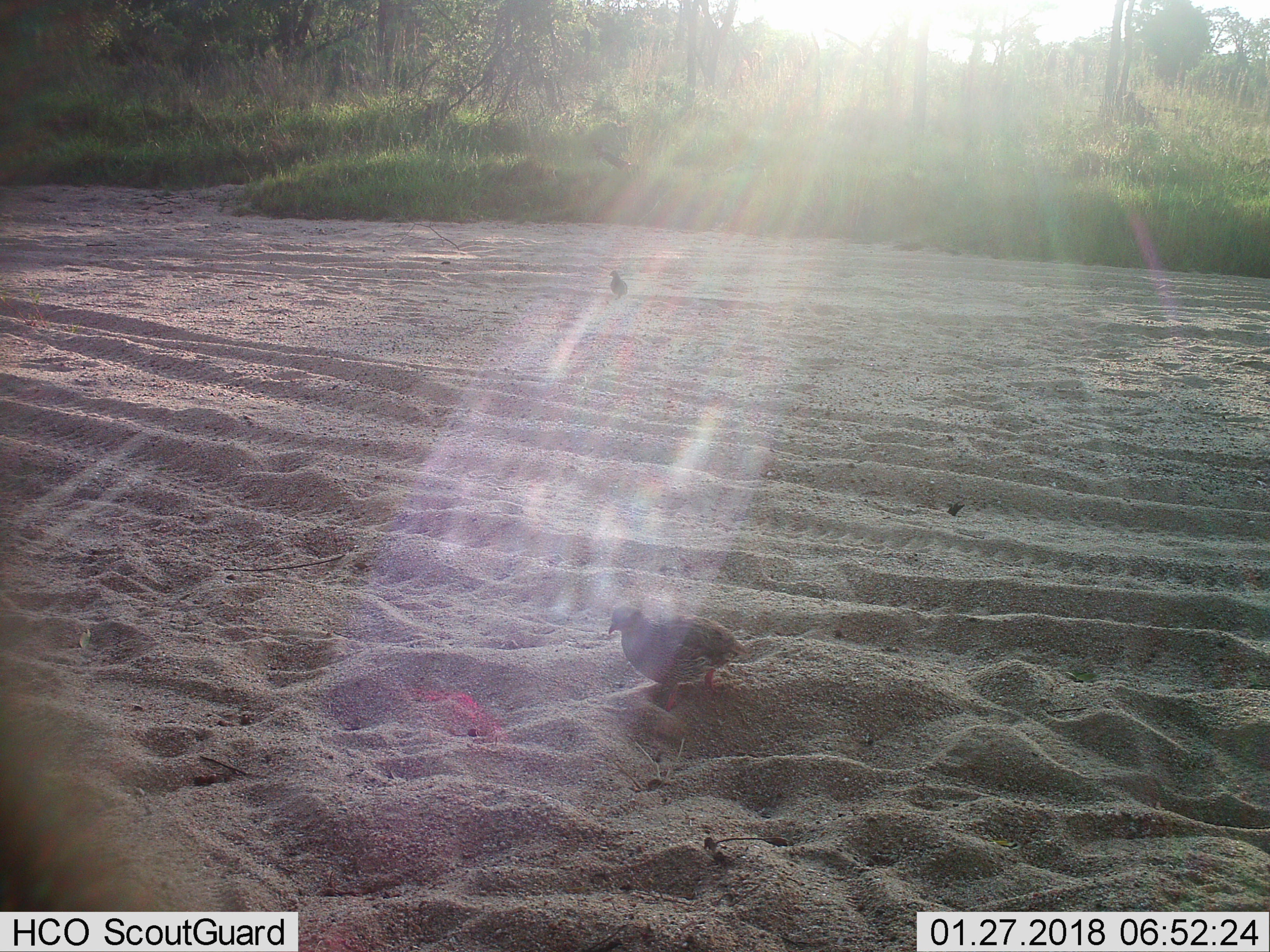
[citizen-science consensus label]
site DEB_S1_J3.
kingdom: Animalia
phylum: Chordata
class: Aves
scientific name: Aves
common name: bird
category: birdother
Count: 2.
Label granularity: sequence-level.